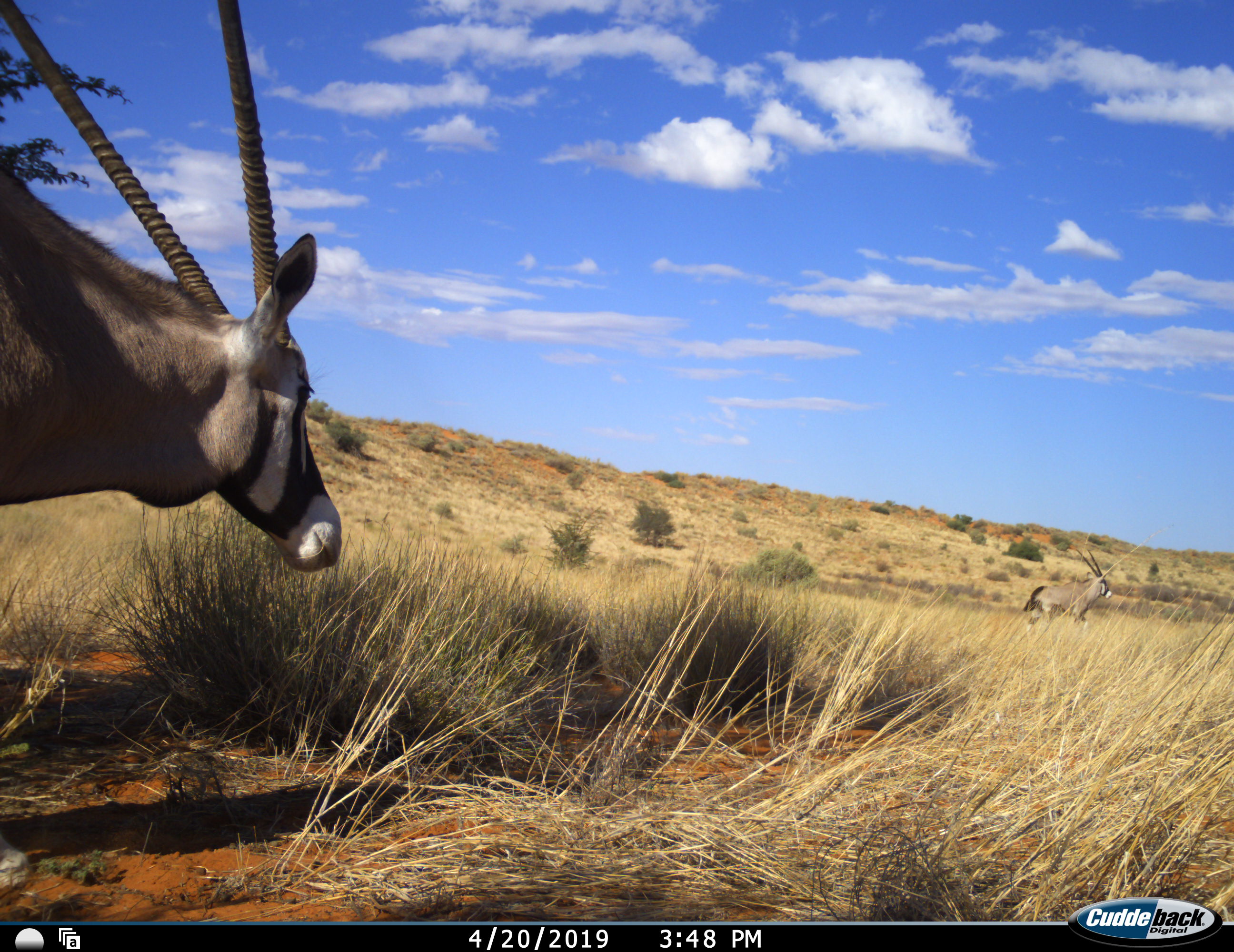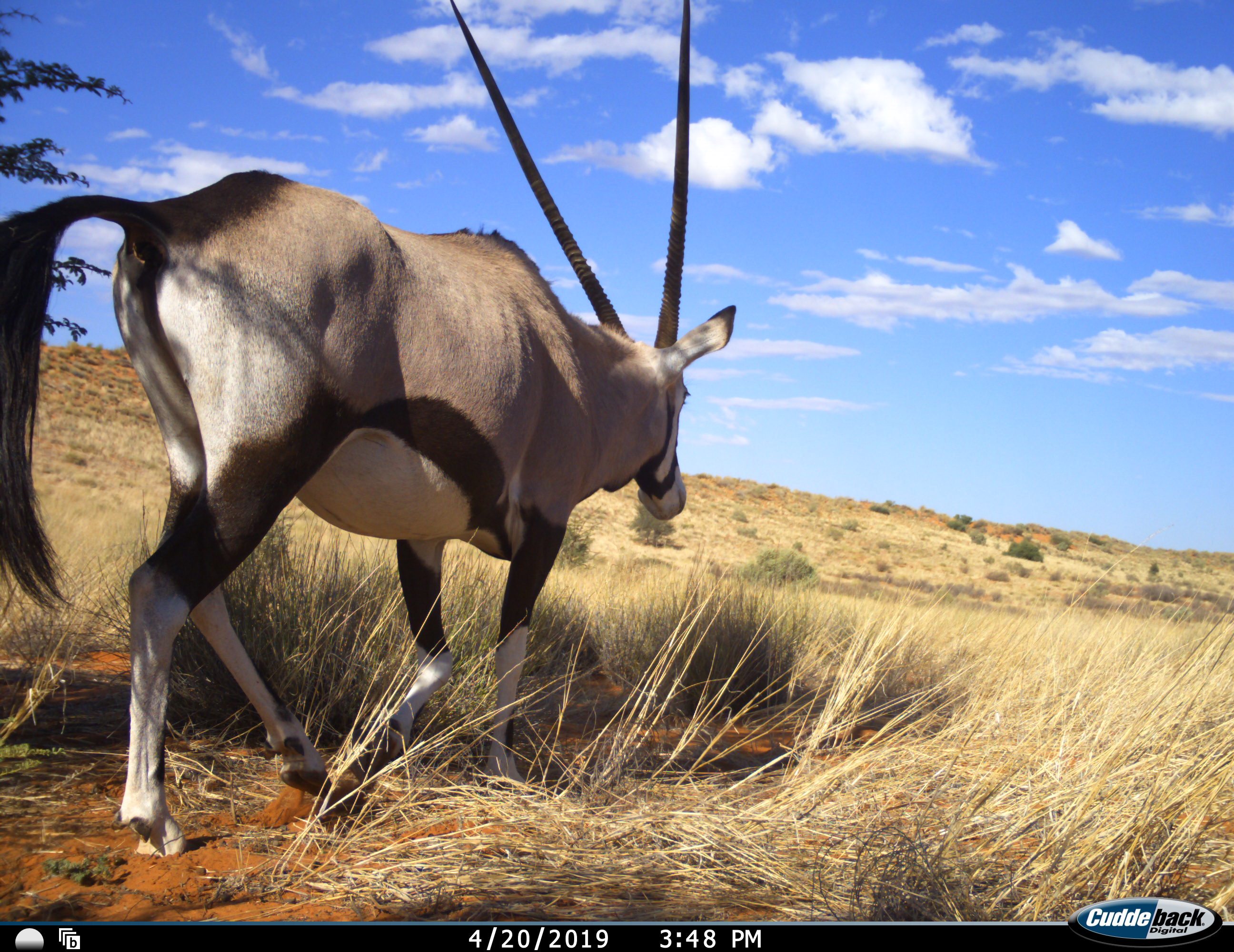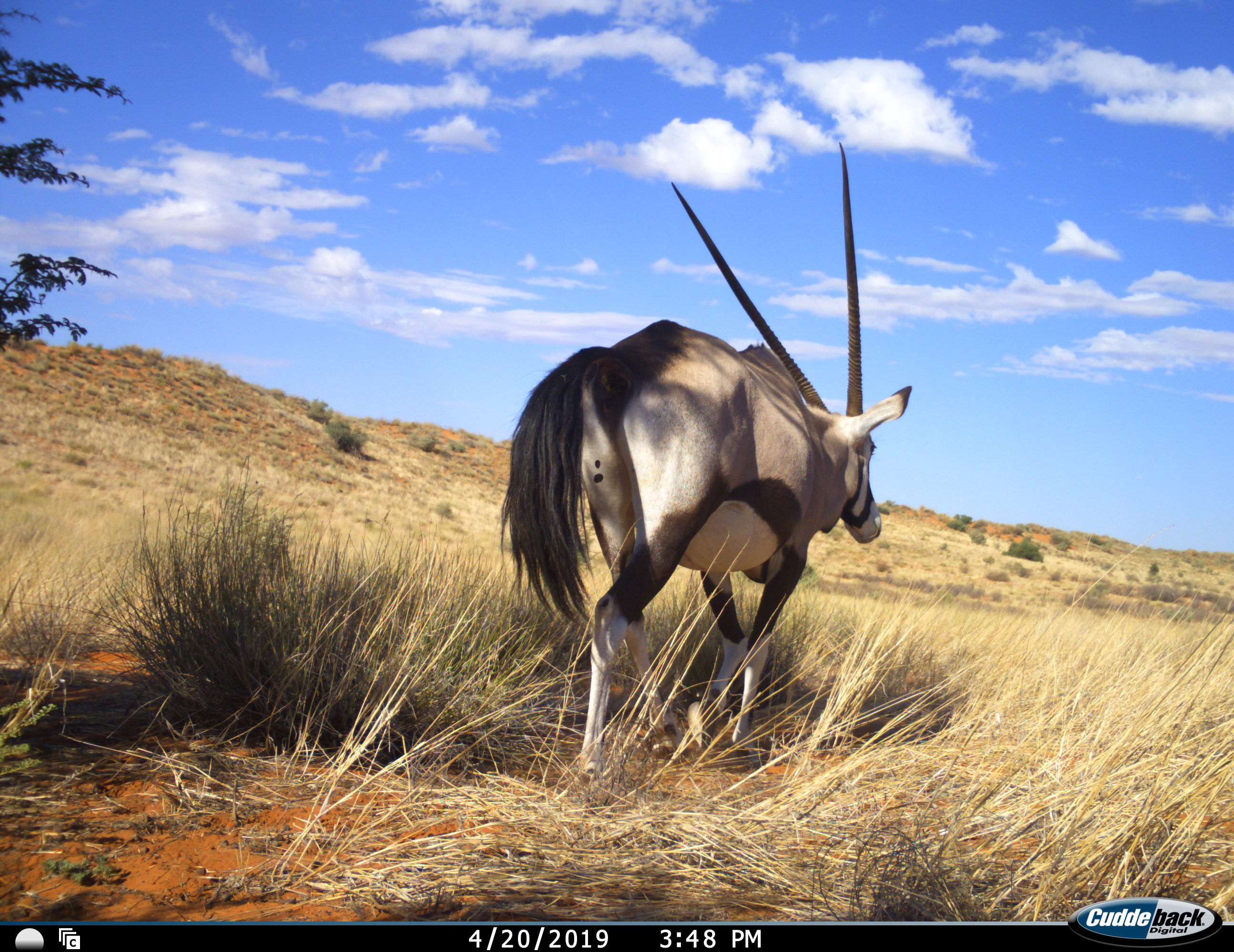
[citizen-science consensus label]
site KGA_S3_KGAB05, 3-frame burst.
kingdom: Animalia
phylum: Chordata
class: Mammalia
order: Artiodactyla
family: Bovidae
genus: Oryx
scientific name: Oryx gazella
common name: gemsbok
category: oryx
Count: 1.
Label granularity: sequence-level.